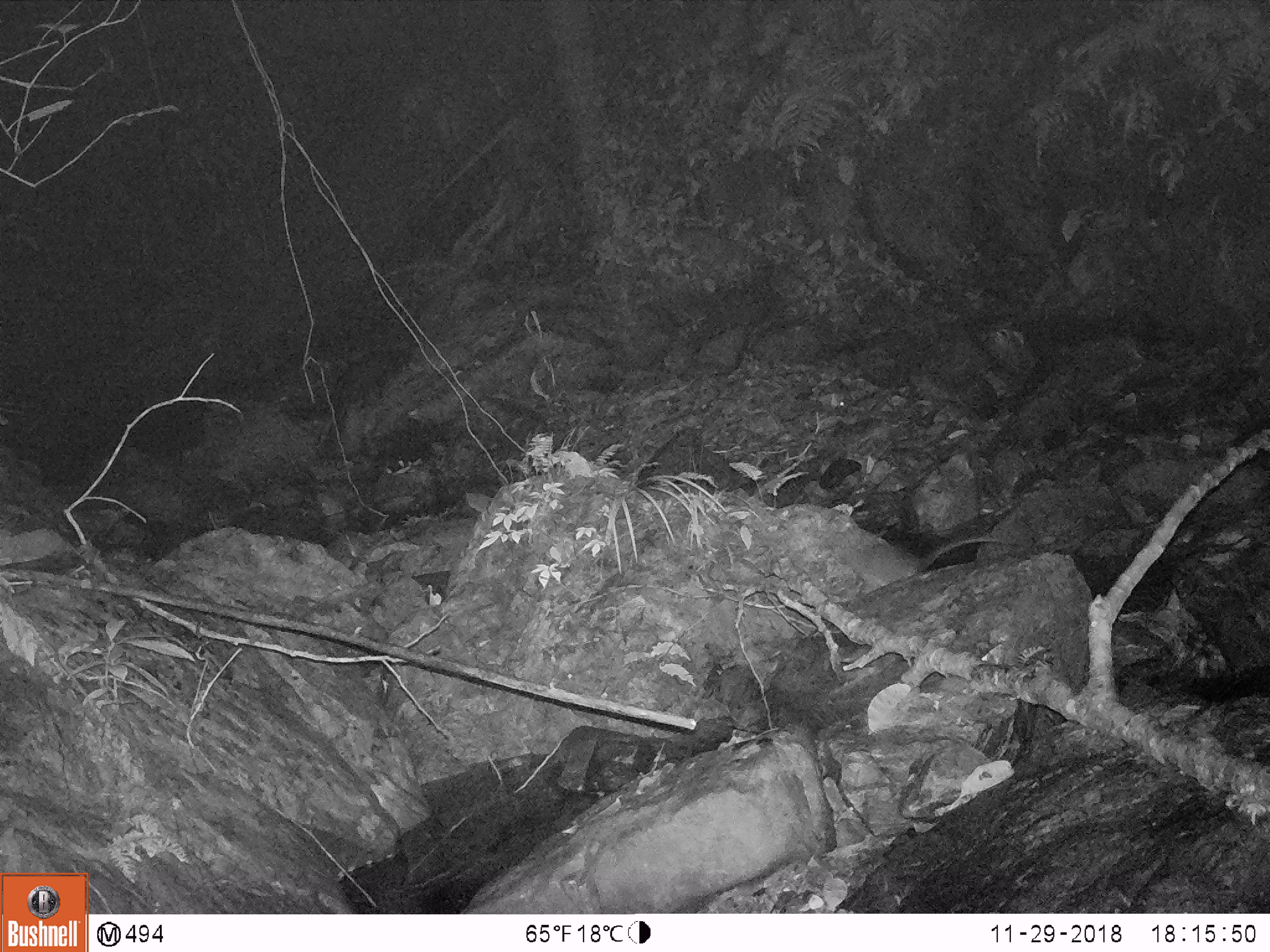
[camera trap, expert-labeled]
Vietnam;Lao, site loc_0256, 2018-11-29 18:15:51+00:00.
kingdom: Animalia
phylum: Chordata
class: Mammalia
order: Rodentia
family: Muridae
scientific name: Muridae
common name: old-world mice and rats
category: unidentified murid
Unidentified murid (old-world mice and rats) (Muridae). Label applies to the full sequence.